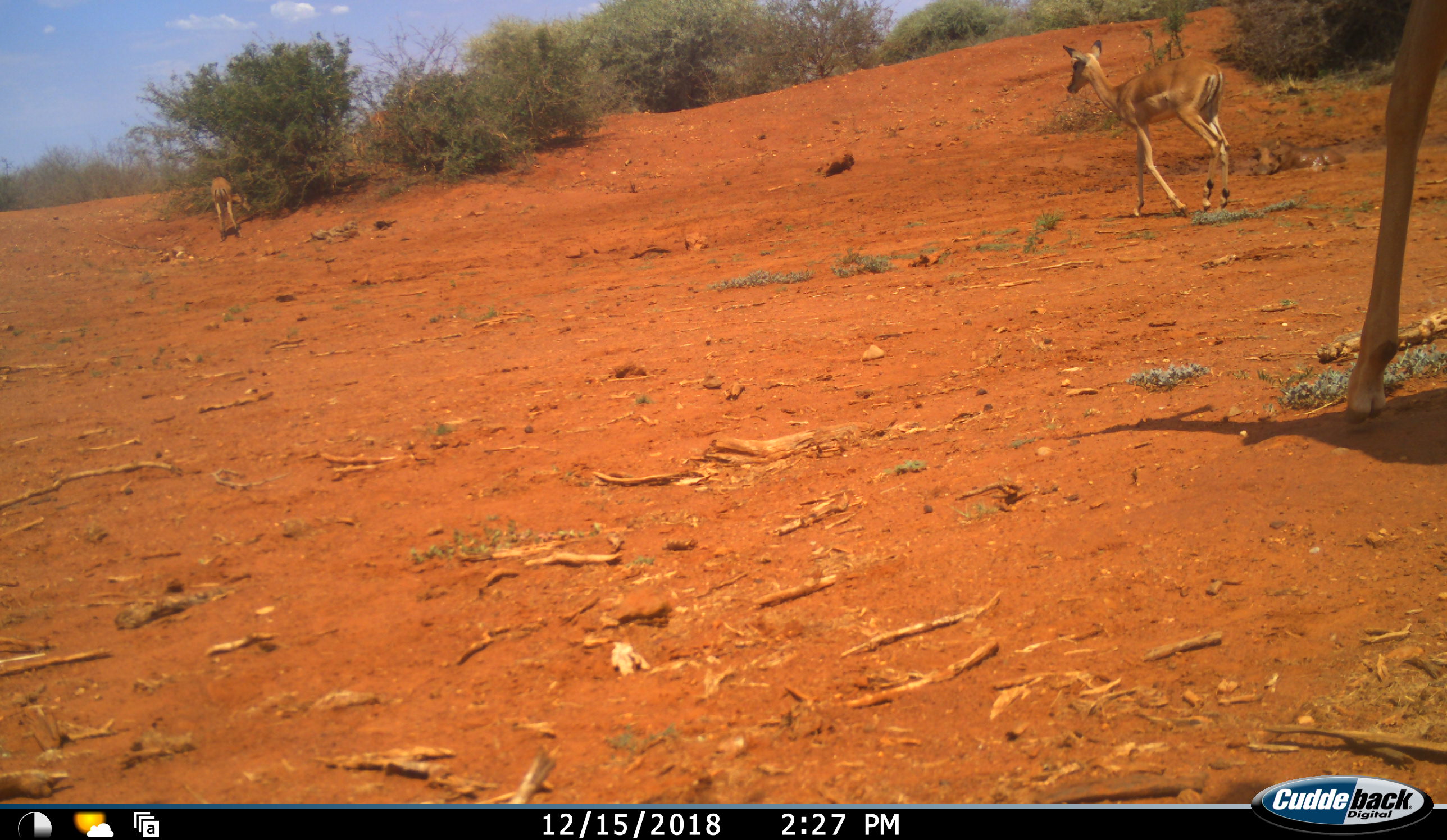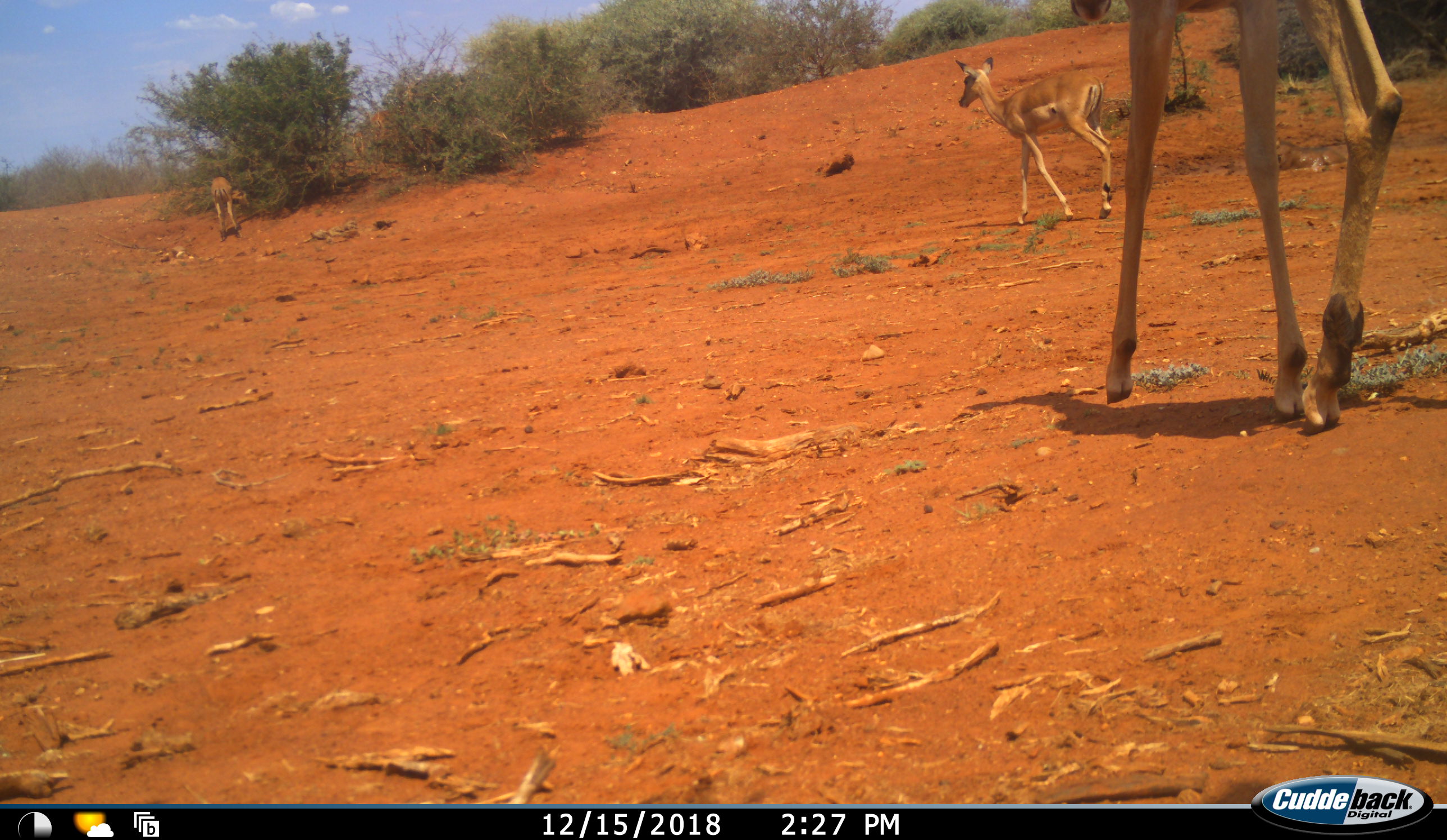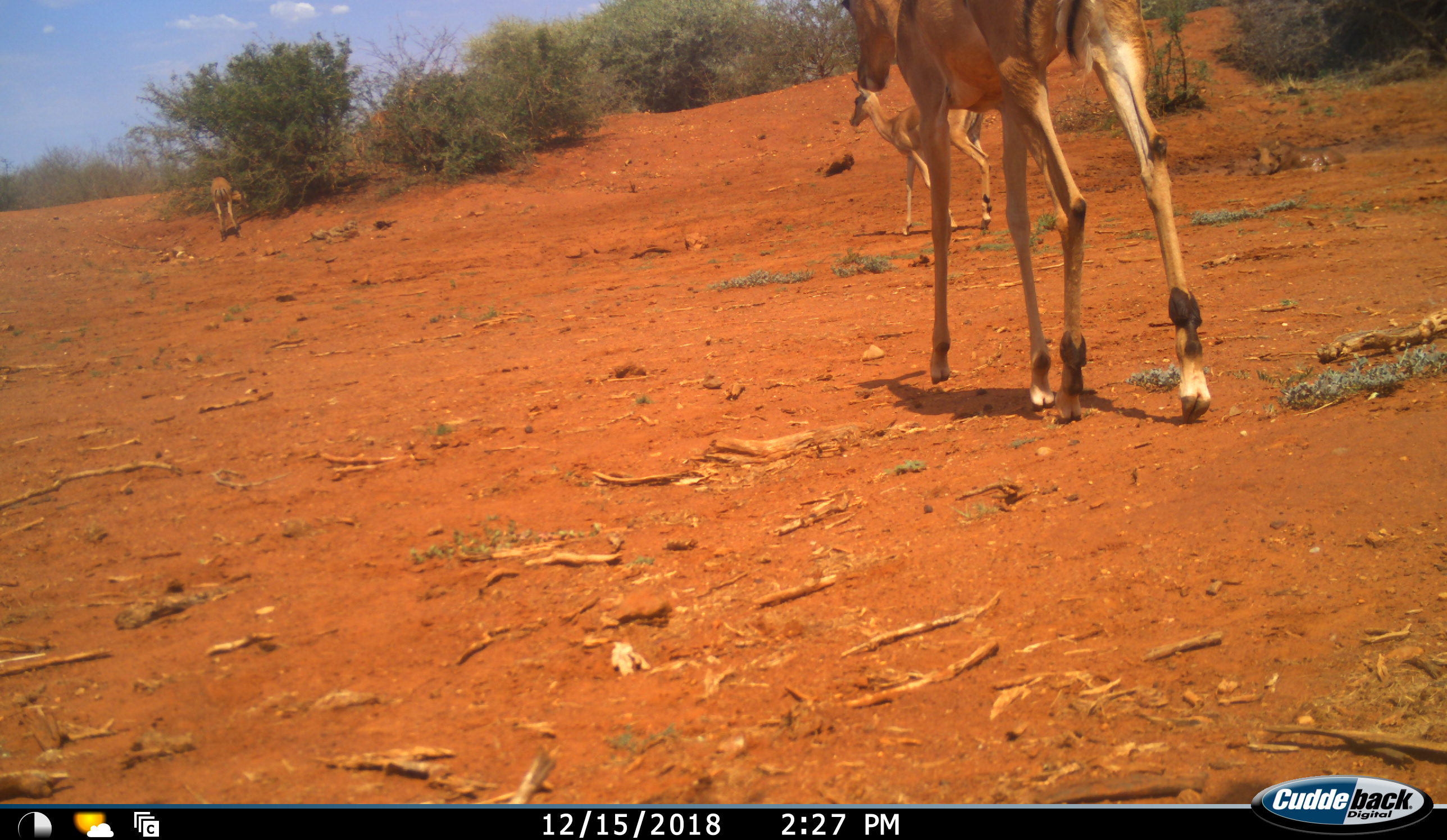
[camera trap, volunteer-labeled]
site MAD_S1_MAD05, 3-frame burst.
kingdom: Animalia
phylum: Chordata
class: Mammalia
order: Artiodactyla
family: Bovidae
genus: Aepyceros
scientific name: Aepyceros melampus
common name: impala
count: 2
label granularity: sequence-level